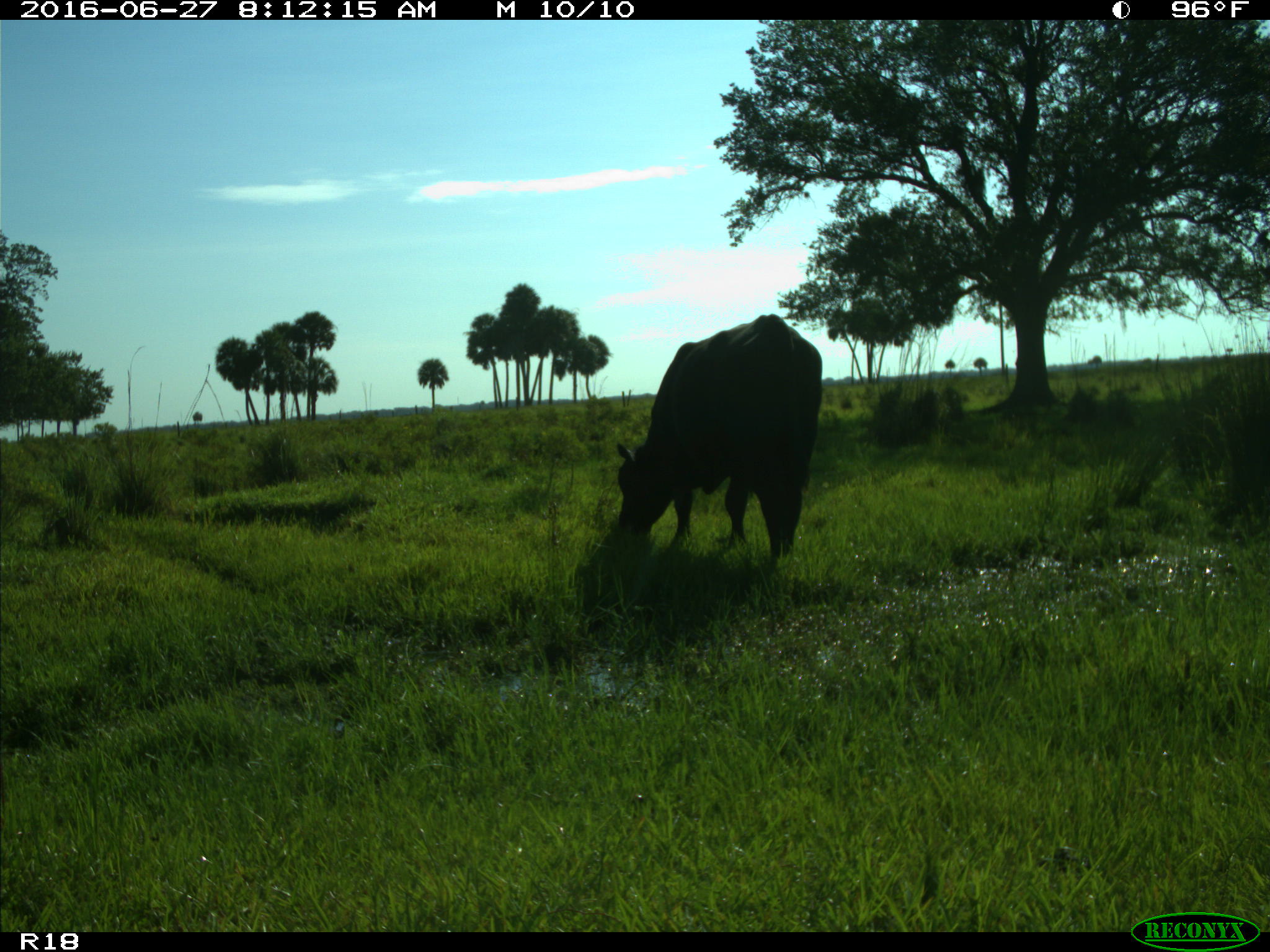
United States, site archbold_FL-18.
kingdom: Animalia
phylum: Chordata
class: Mammalia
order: Artiodactyla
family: Bovidae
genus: Bos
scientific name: Bos taurus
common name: domestic cow